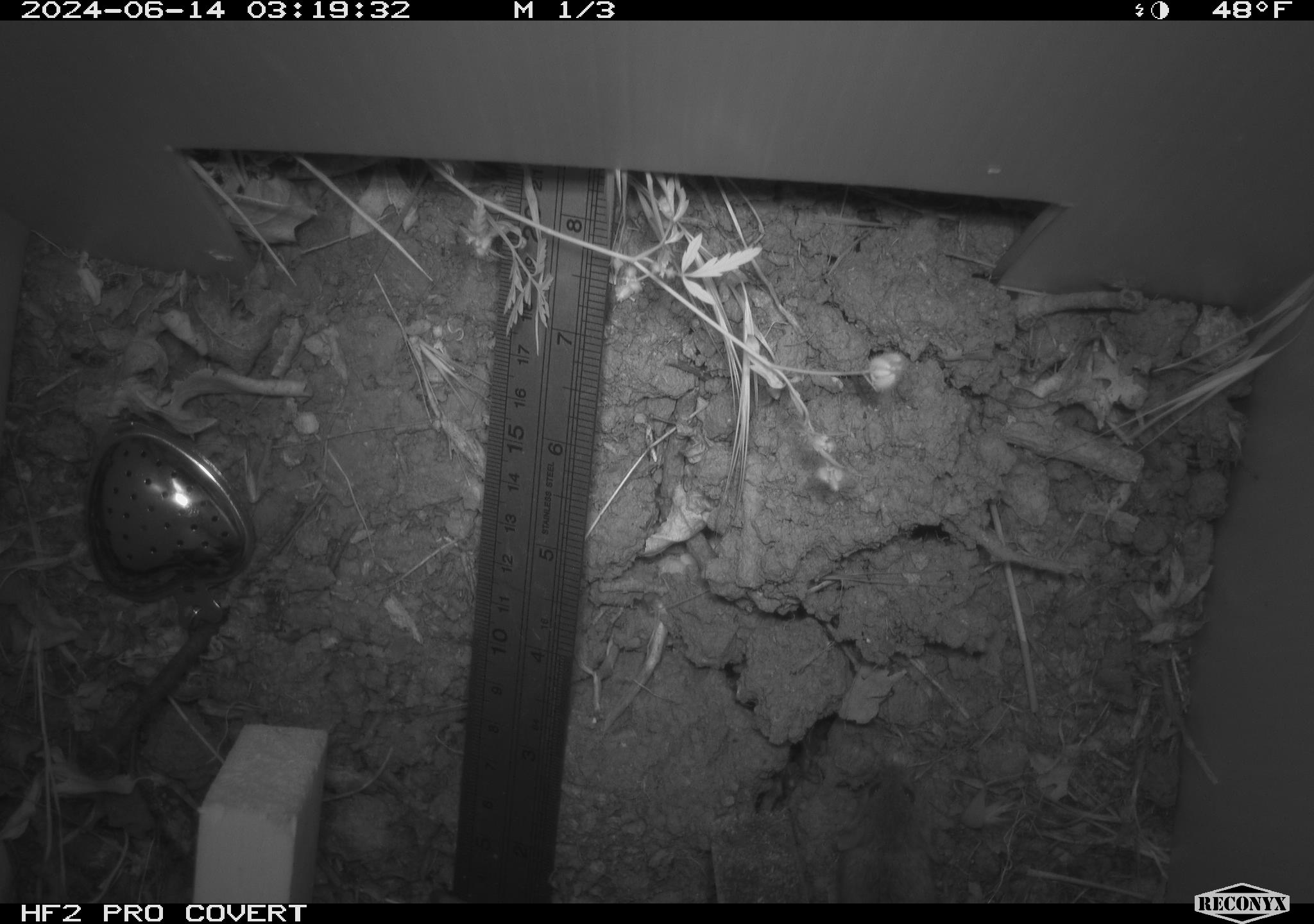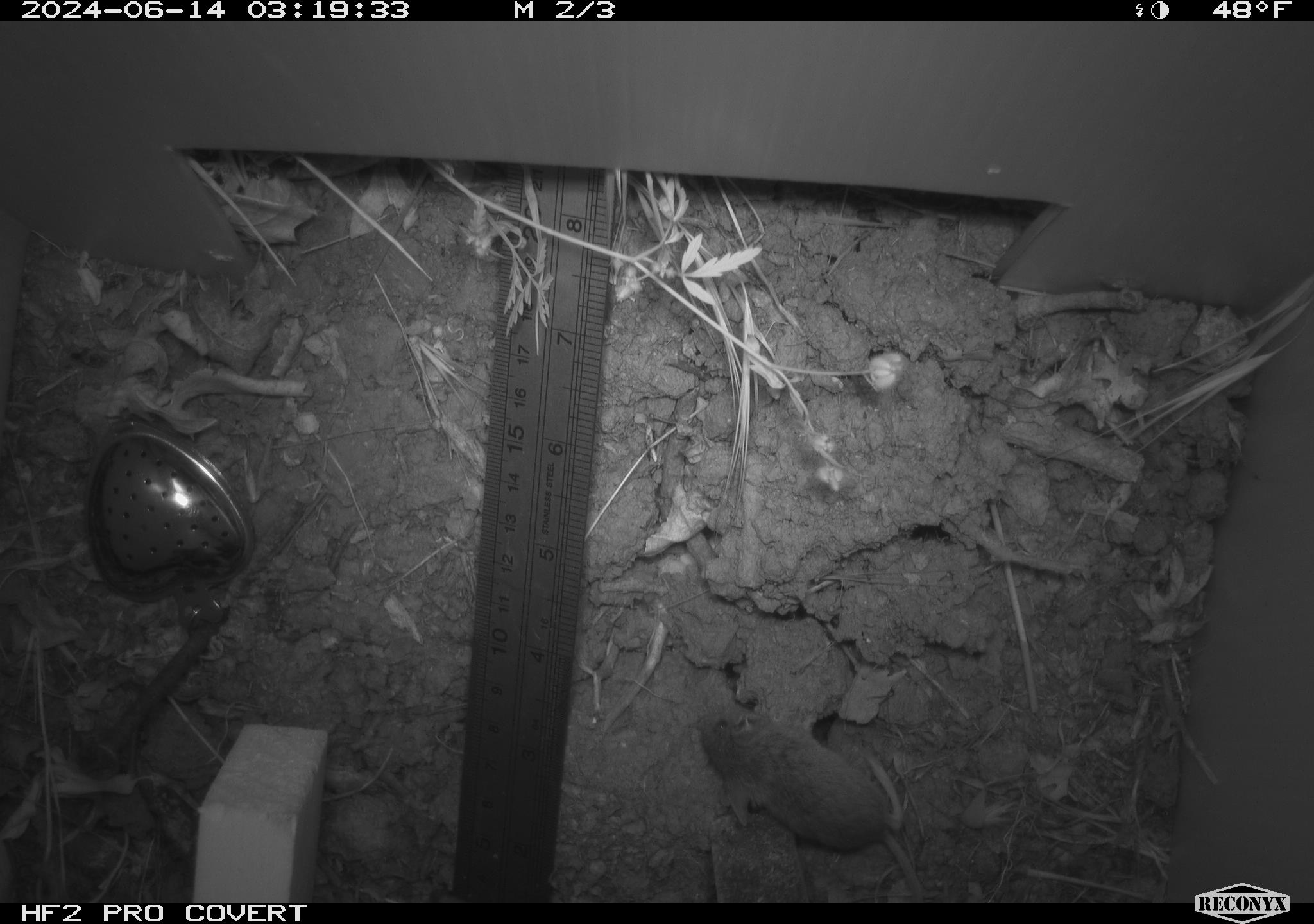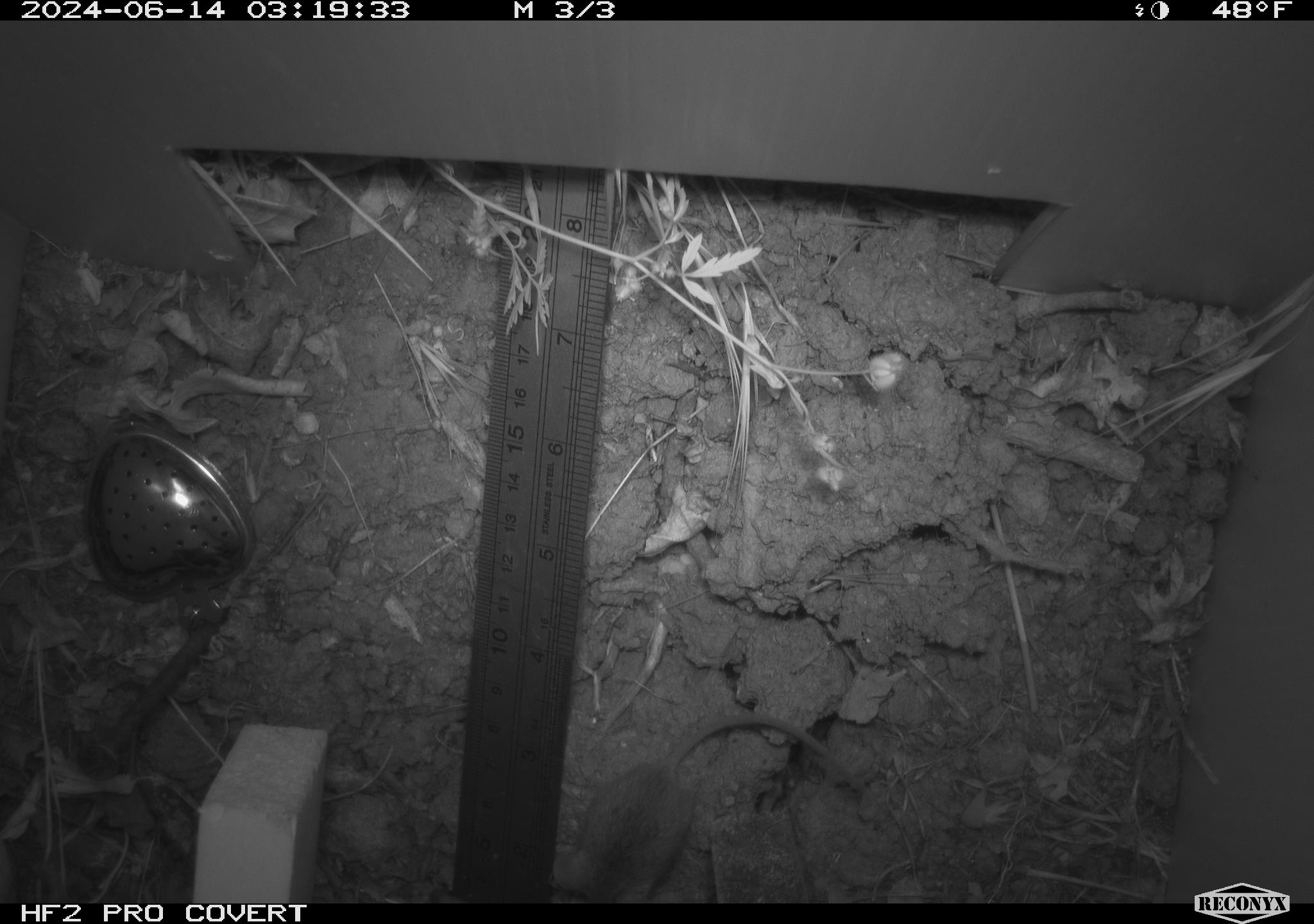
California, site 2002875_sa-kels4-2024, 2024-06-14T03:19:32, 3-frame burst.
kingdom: Animalia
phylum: Chordata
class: Mammalia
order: Rodentia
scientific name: Rodentia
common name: rodent